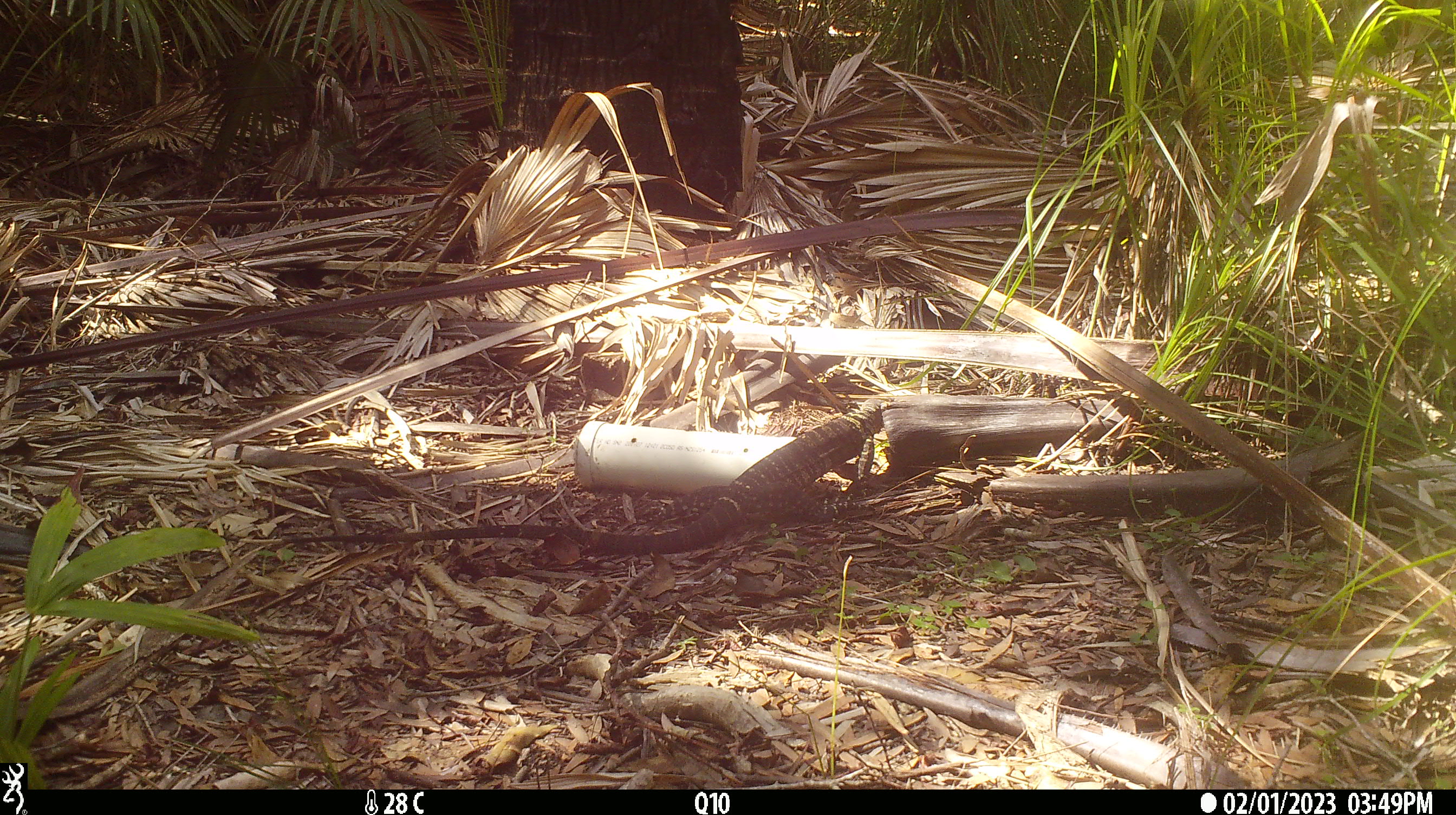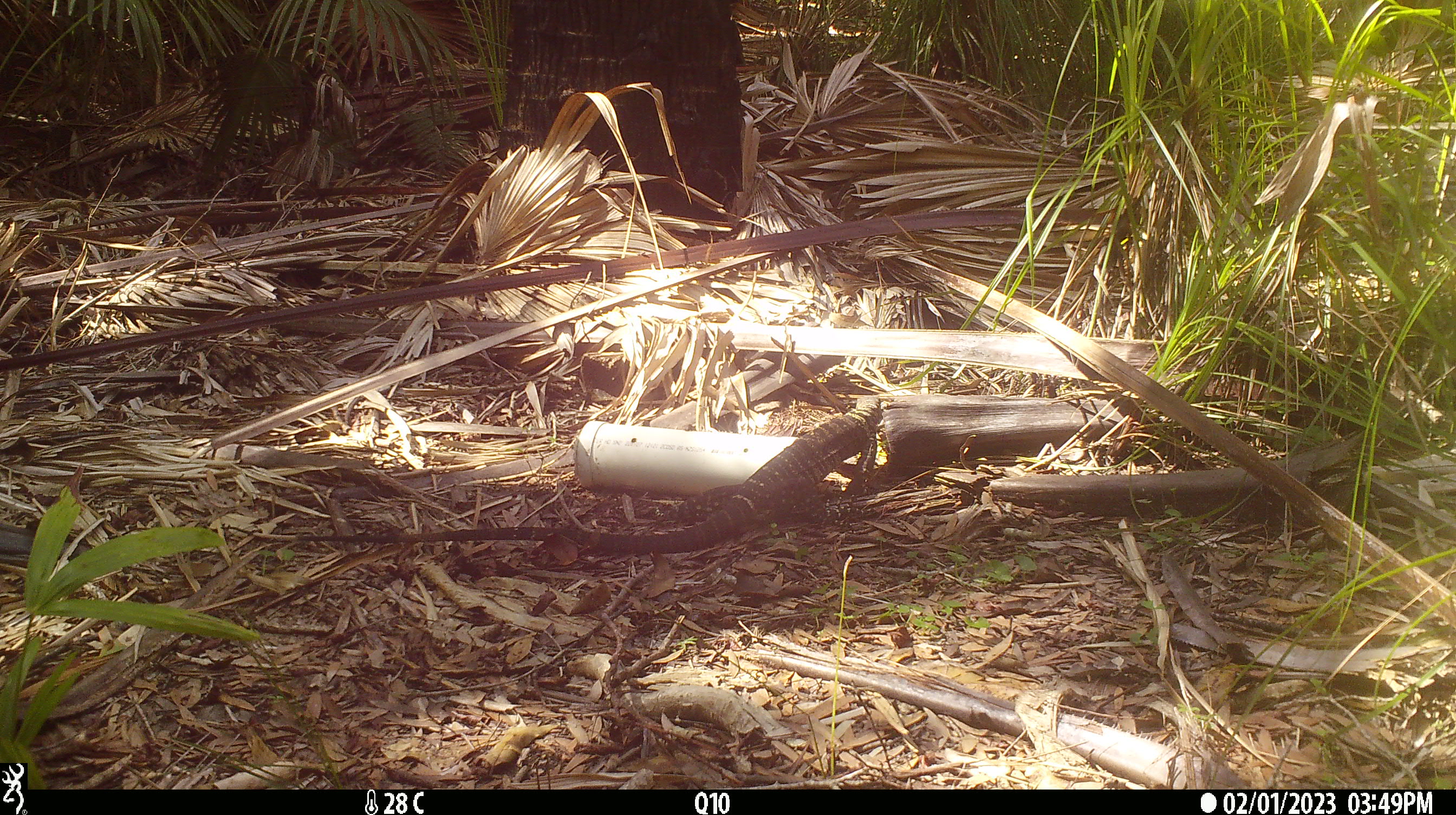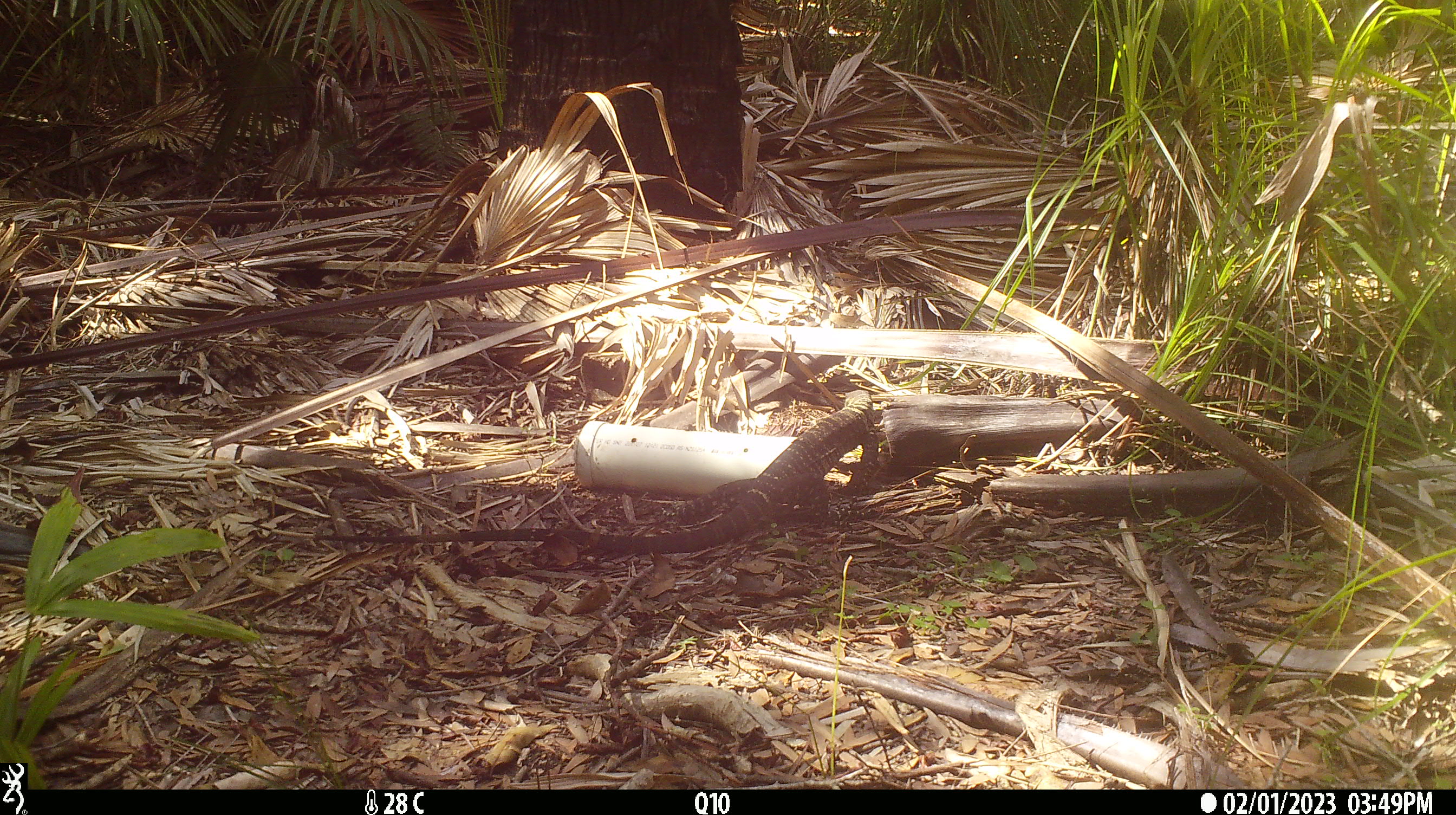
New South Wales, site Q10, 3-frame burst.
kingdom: Animalia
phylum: Chordata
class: Reptilia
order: Squamata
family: Varanidae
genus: Varanus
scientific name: Varanus varius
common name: lace monitor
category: goanna